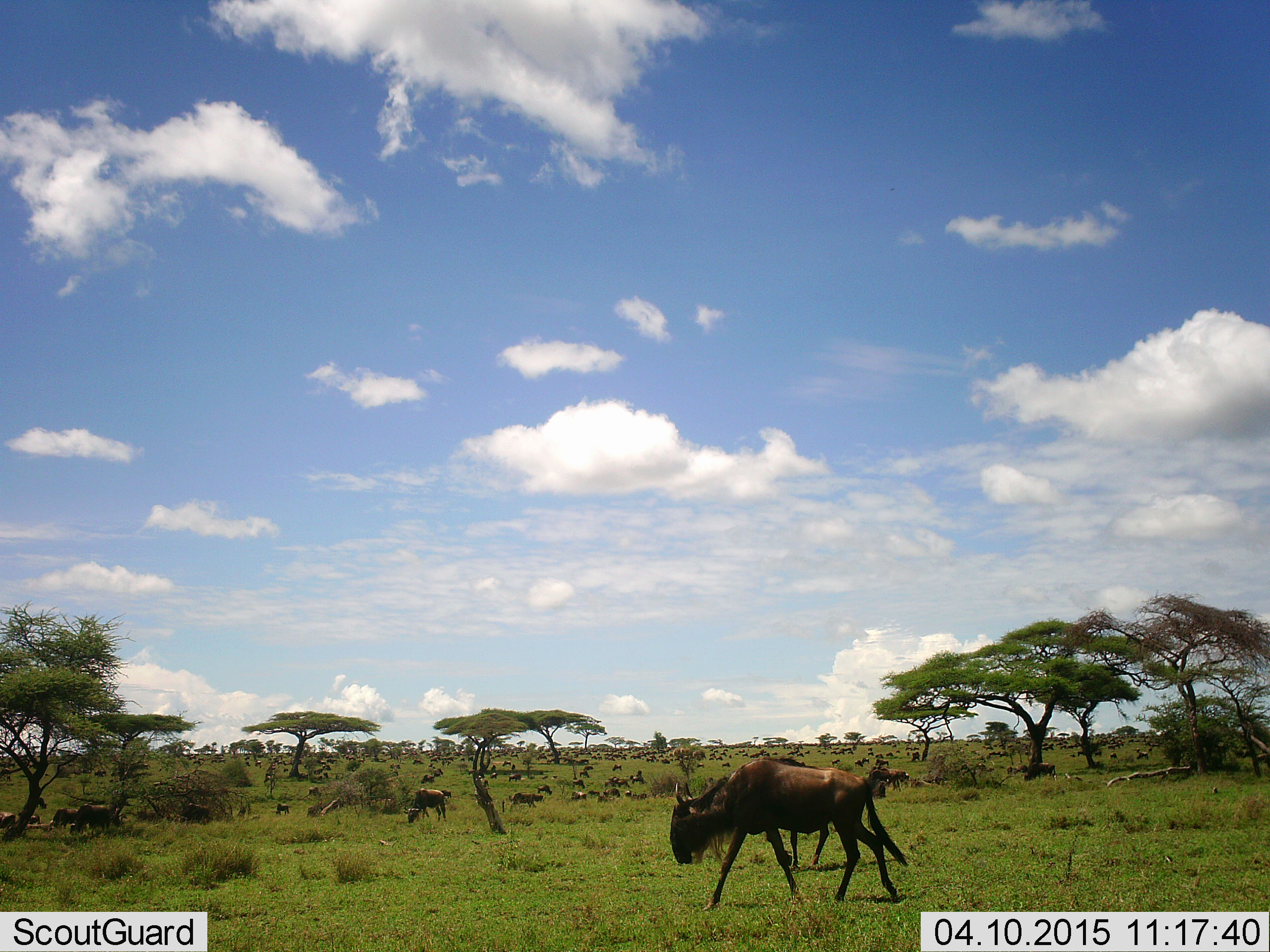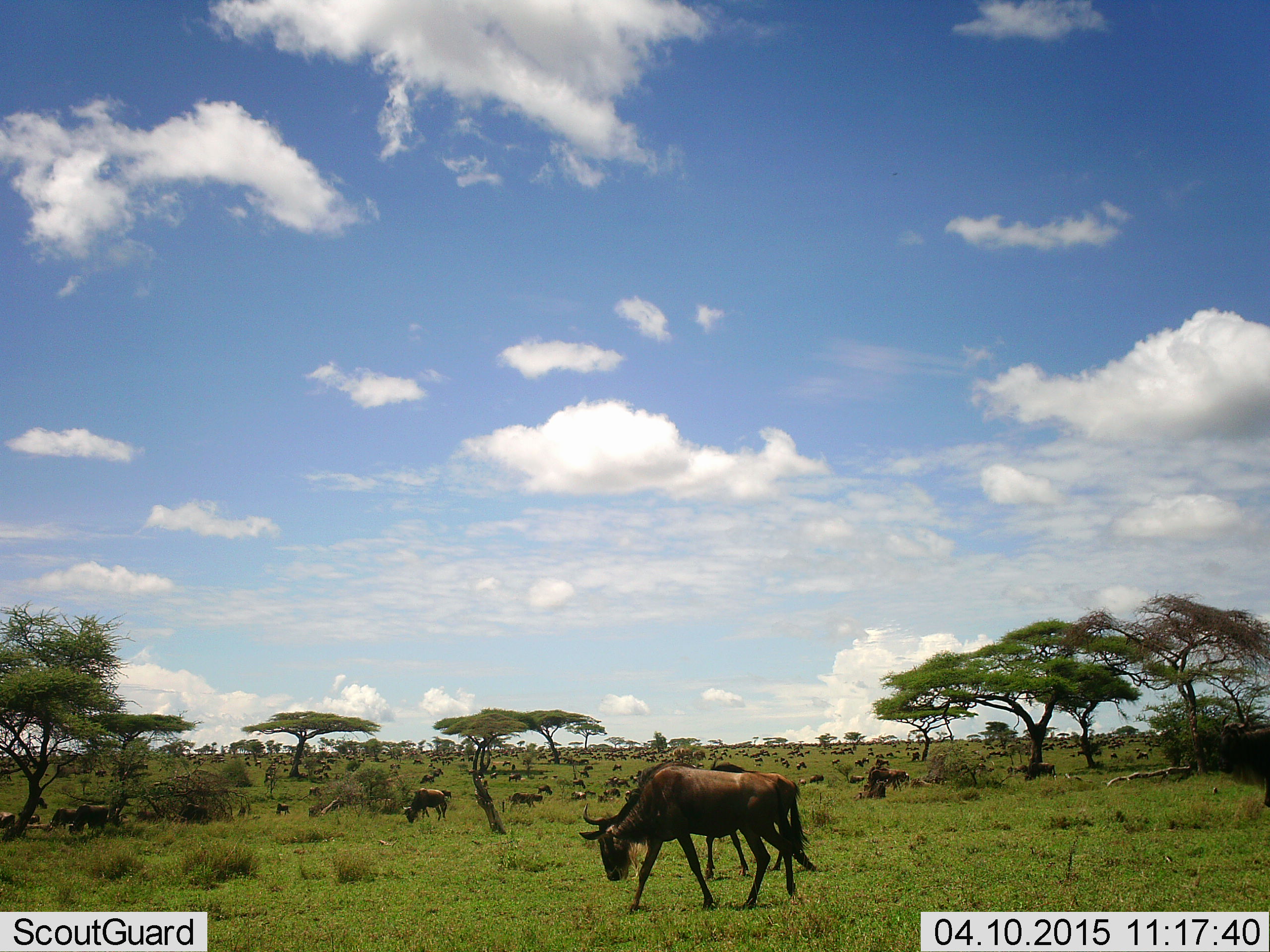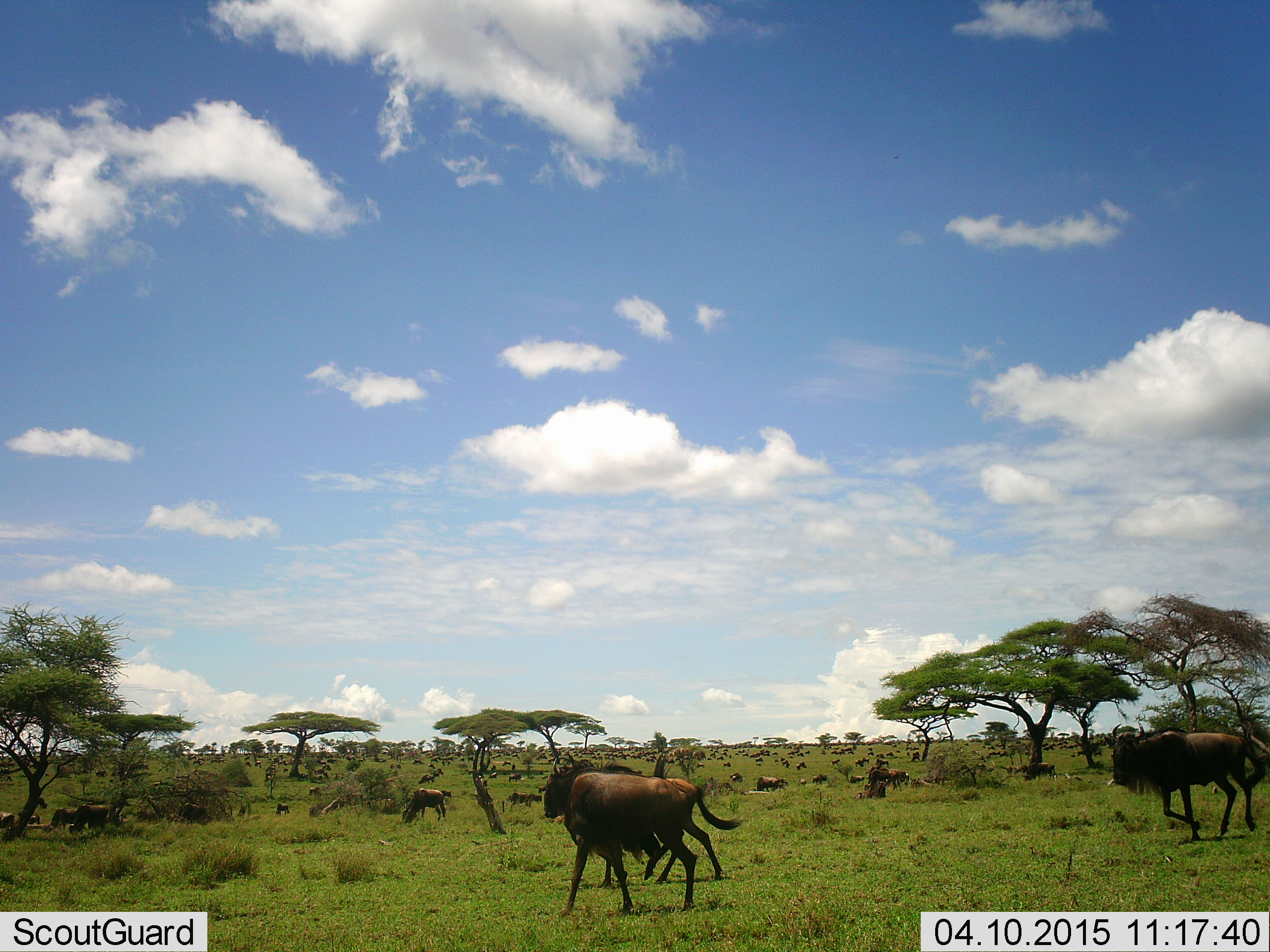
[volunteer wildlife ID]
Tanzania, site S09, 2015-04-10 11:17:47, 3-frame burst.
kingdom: Animalia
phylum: Chordata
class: Mammalia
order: Artiodactyla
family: Bovidae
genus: Connochaetes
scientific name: Connochaetes taurinus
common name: blue wildebeest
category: wildebeest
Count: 51+.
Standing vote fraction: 90%.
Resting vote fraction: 20%.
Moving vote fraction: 80%.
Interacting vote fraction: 0%.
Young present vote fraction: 10%.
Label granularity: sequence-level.